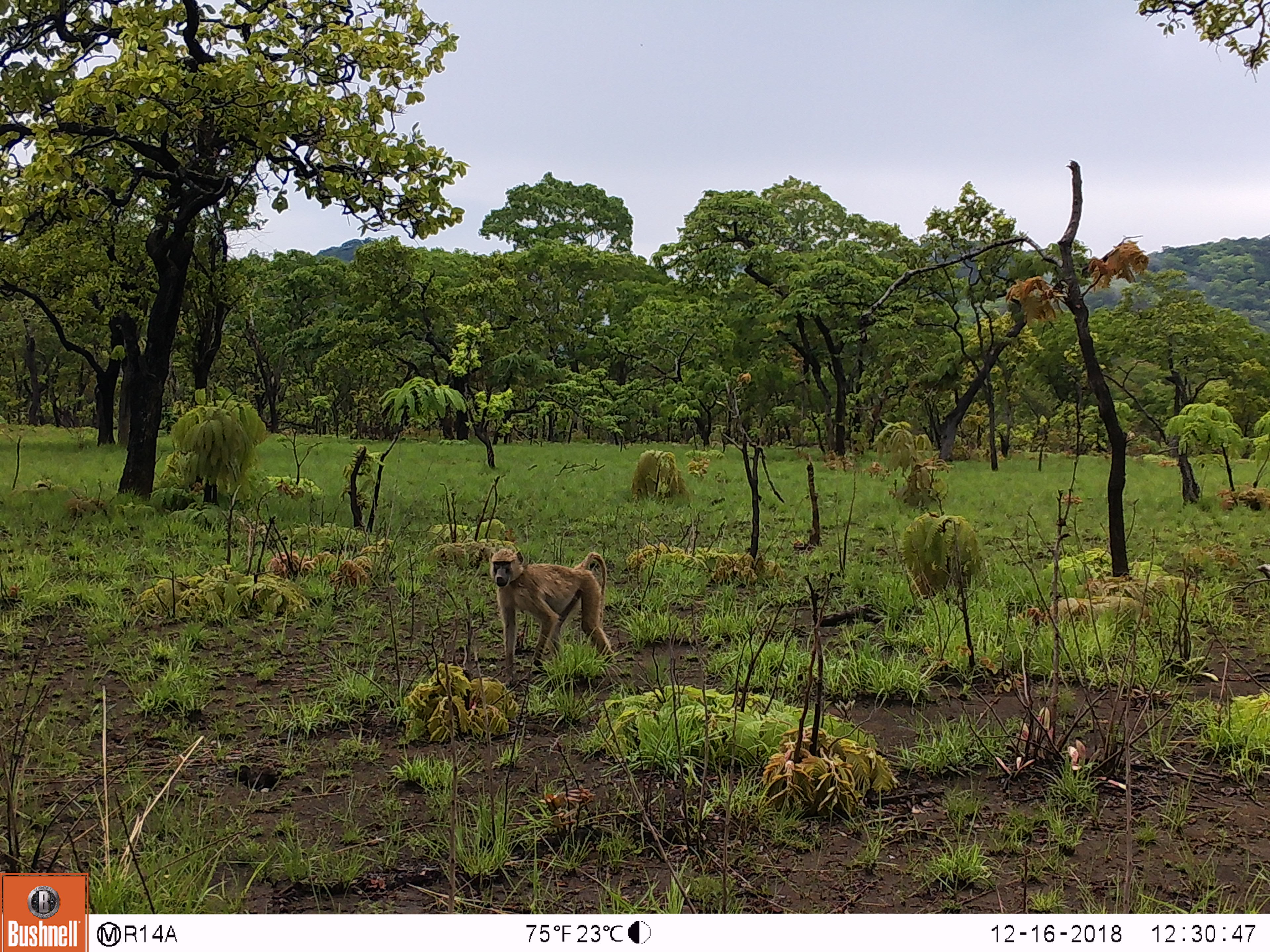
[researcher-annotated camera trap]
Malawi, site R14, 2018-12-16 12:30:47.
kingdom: Animalia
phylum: Chordata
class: Mammalia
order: Primates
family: Cercopithecidae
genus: Papio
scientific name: Papio cynocephalus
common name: yellow baboon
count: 1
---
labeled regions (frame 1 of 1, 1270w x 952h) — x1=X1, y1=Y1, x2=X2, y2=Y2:
yellow baboon: x1=480, y1=542, x2=622, y2=680